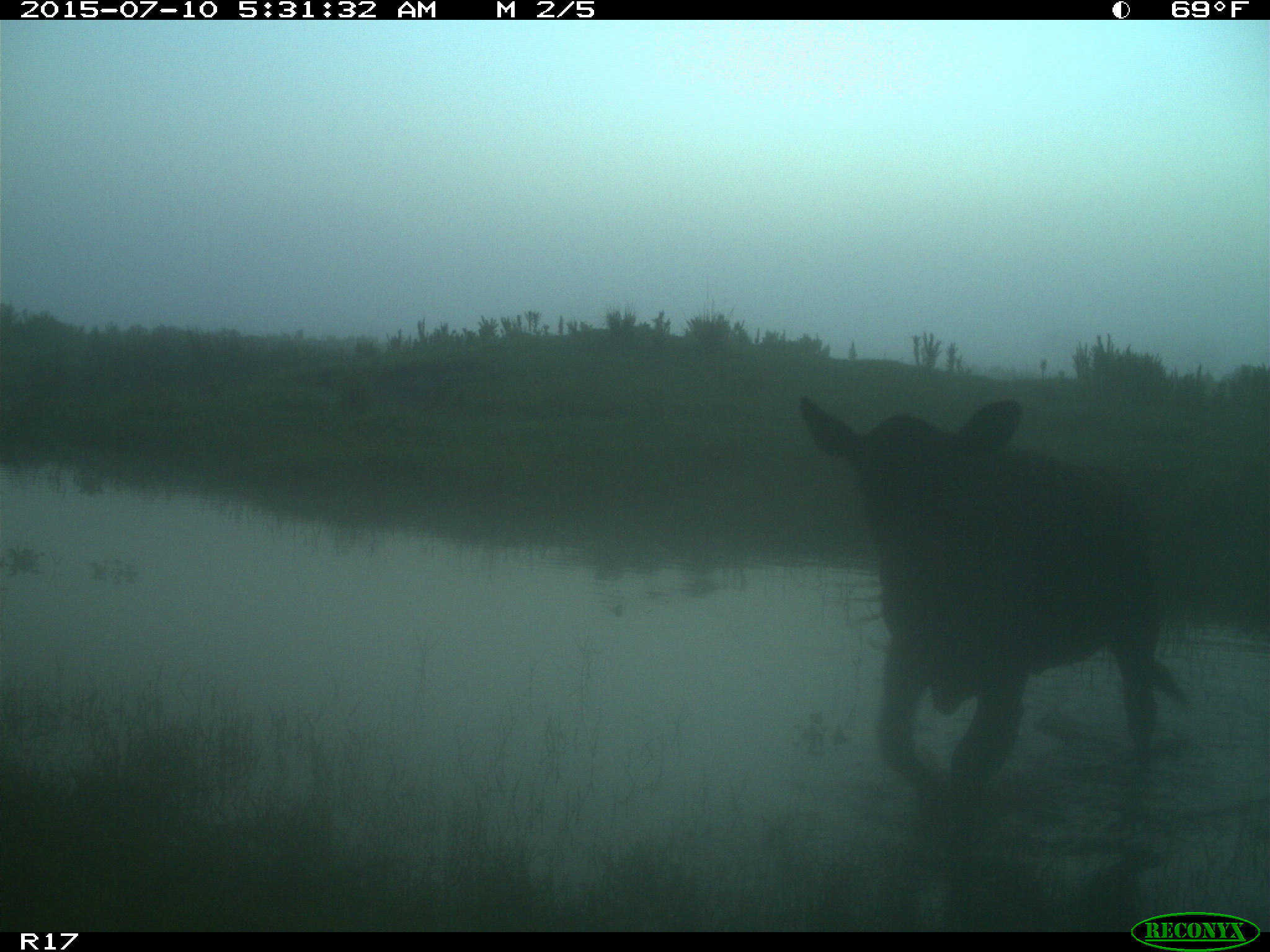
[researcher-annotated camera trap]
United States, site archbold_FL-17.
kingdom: Animalia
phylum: Chordata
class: Mammalia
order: Artiodactyla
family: Bovidae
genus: Bos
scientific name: Bos taurus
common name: domestic cow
Bos taurus (domestic cow).